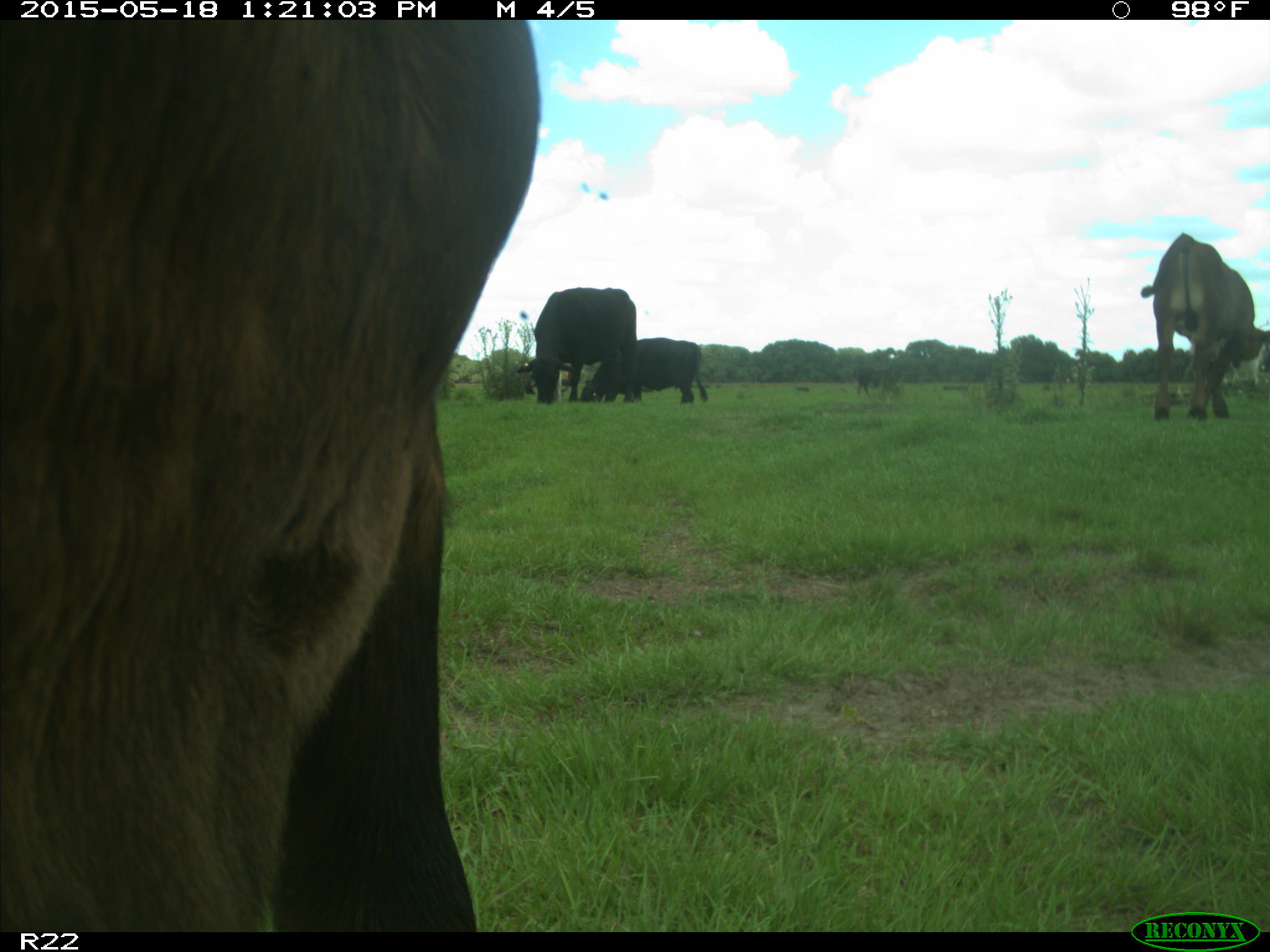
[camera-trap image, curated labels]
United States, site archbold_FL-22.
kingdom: Animalia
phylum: Chordata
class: Mammalia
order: Artiodactyla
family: Bovidae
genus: Bos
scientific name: Bos taurus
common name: domestic cow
Bos taurus (domestic cow).